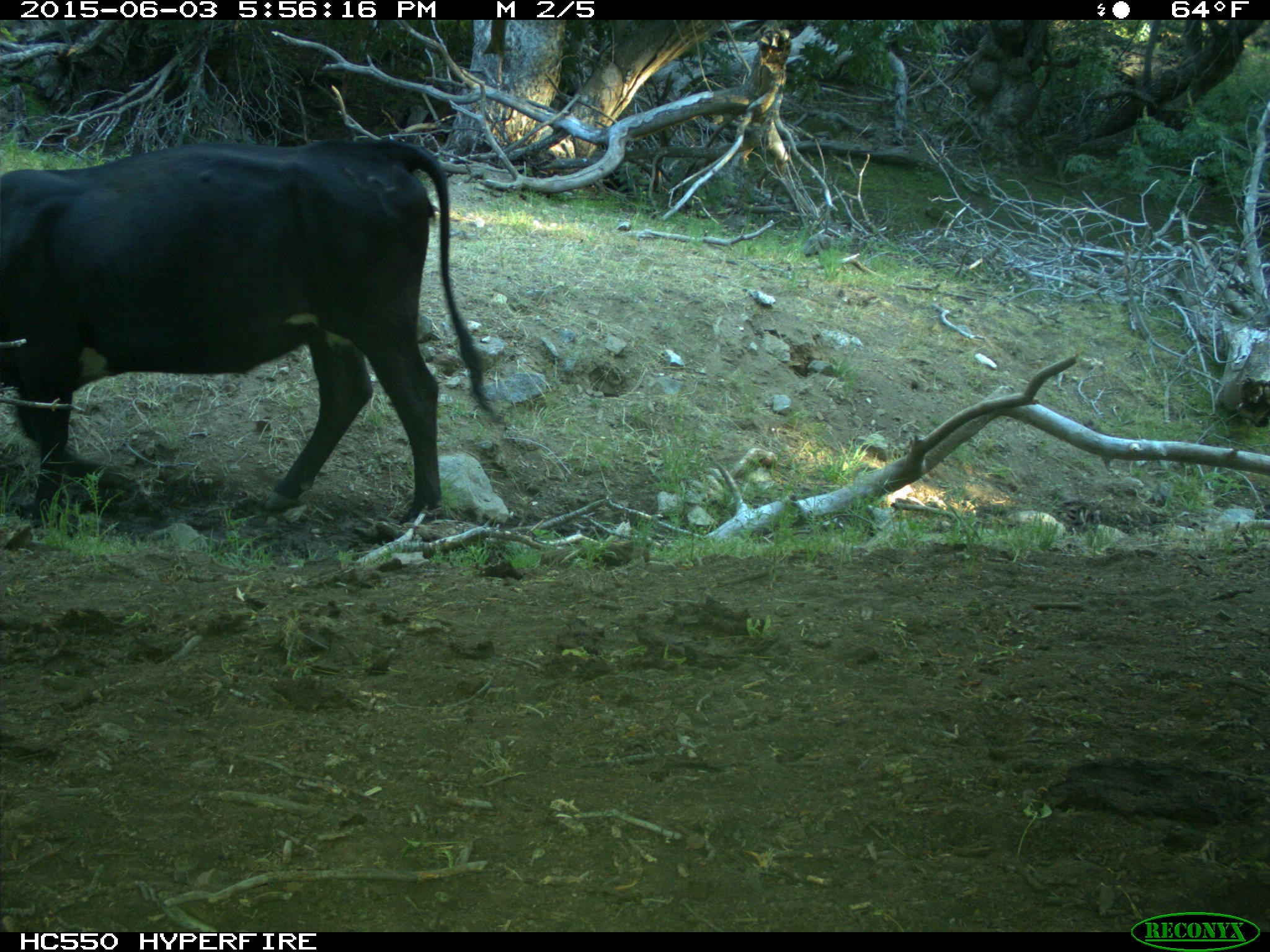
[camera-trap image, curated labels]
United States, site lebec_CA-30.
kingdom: Animalia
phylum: Chordata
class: Mammalia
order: Artiodactyla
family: Bovidae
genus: Bos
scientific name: Bos taurus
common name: domestic cow